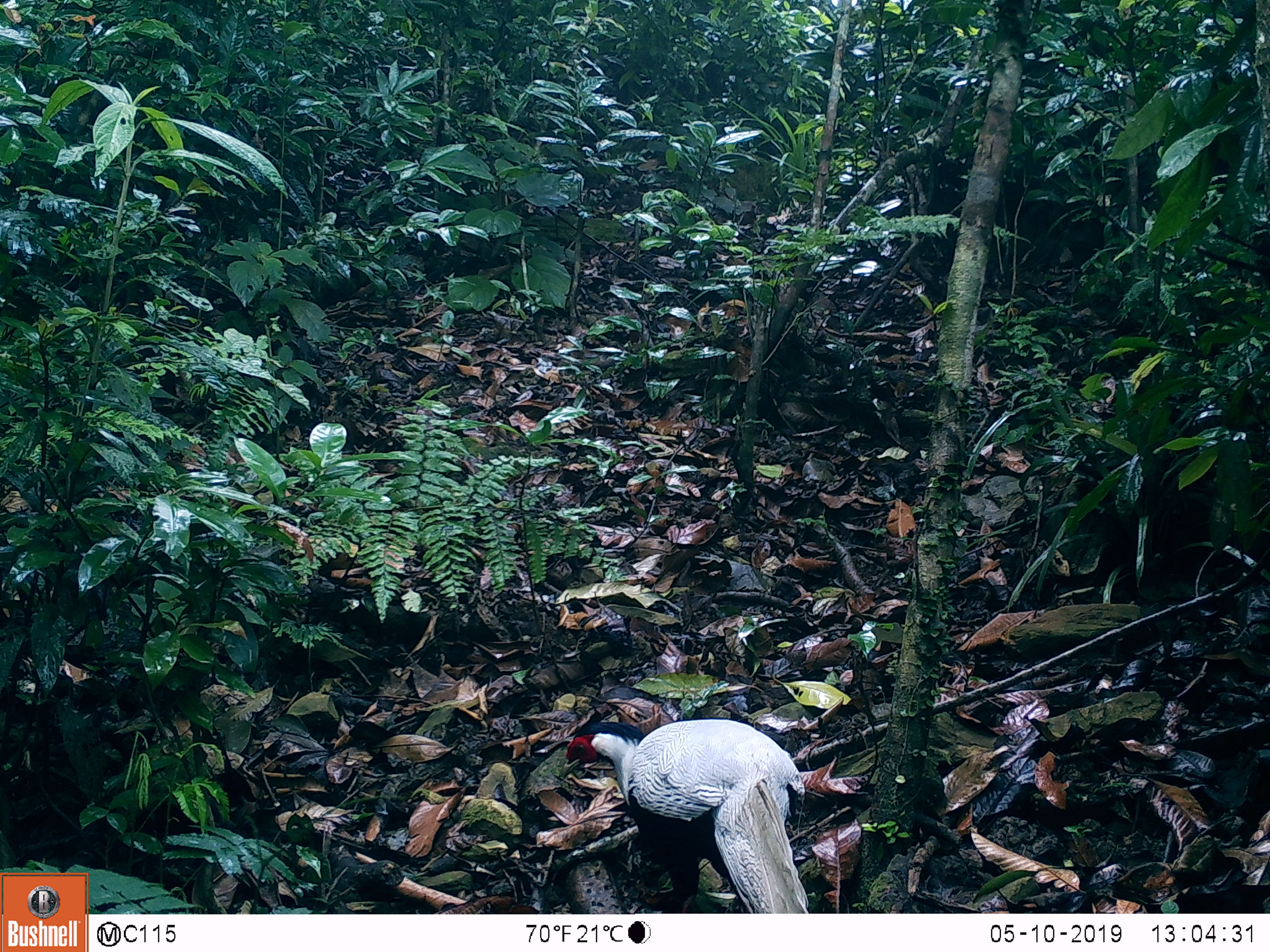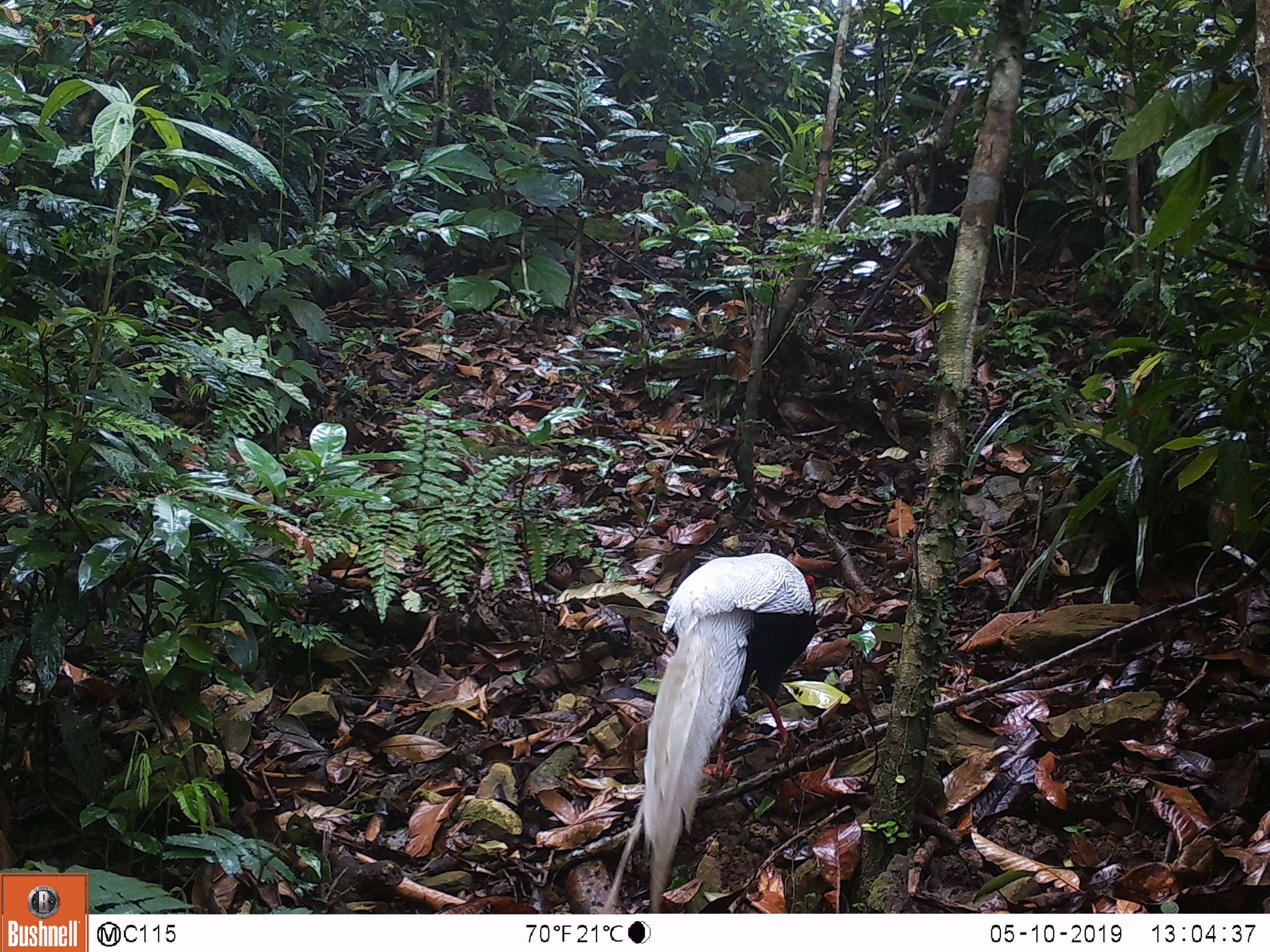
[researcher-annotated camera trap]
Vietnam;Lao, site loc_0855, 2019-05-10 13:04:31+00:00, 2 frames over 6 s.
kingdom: Animalia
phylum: Chordata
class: Aves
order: Galliformes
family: Phasianidae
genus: Lophura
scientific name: Lophura nycthemera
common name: silver pheasant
Silver pheasant (Lophura nycthemera). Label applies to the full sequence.